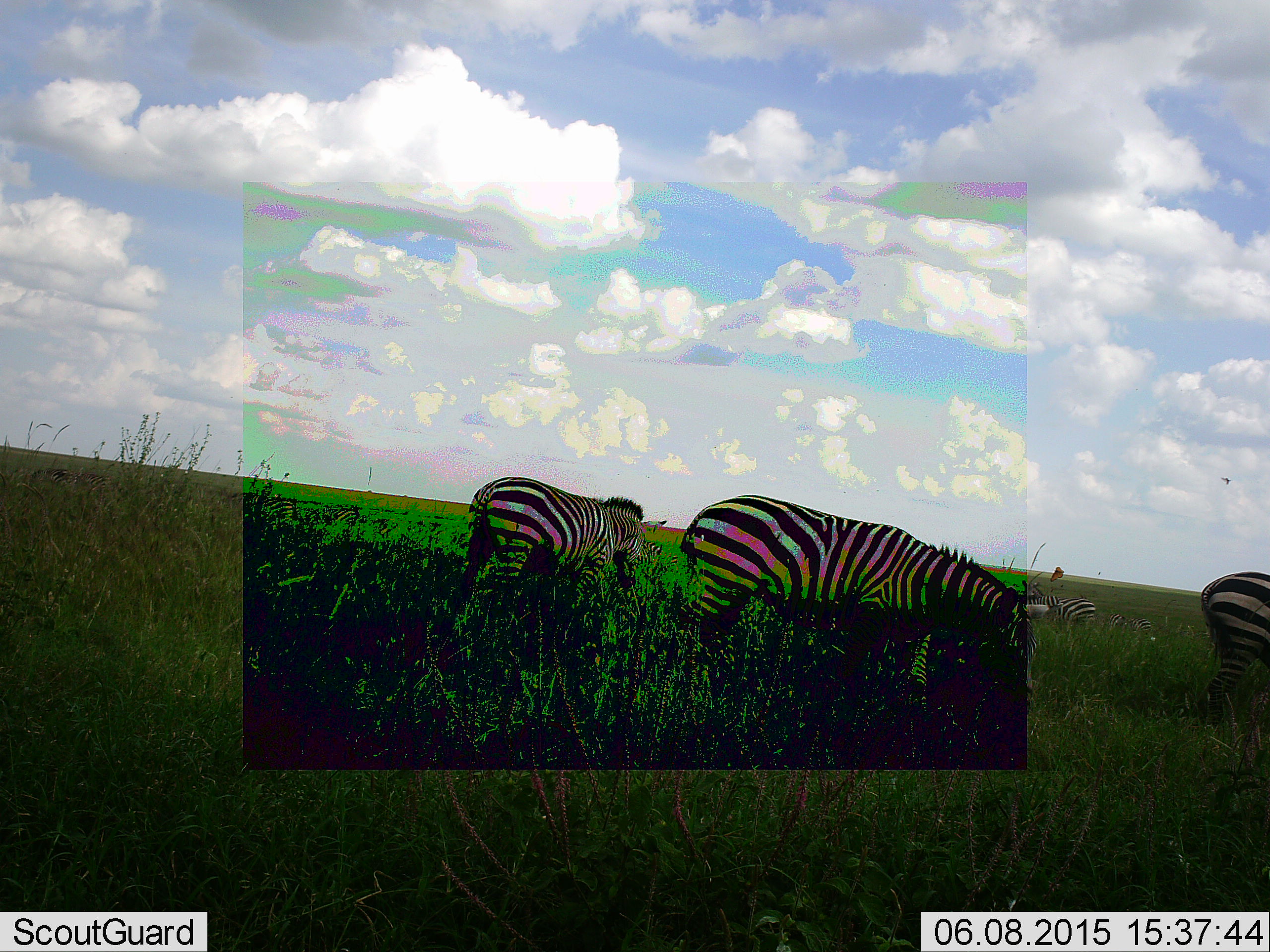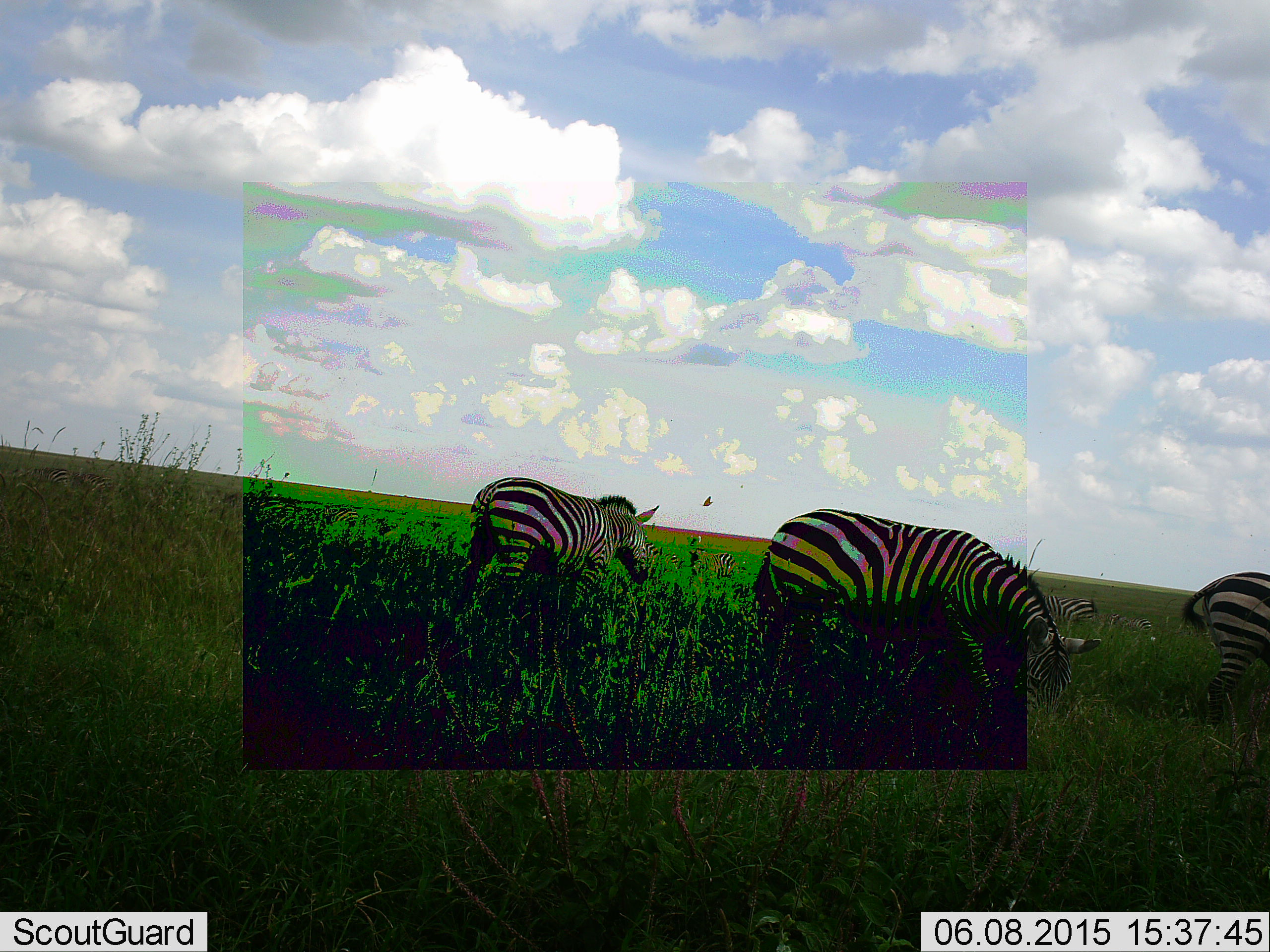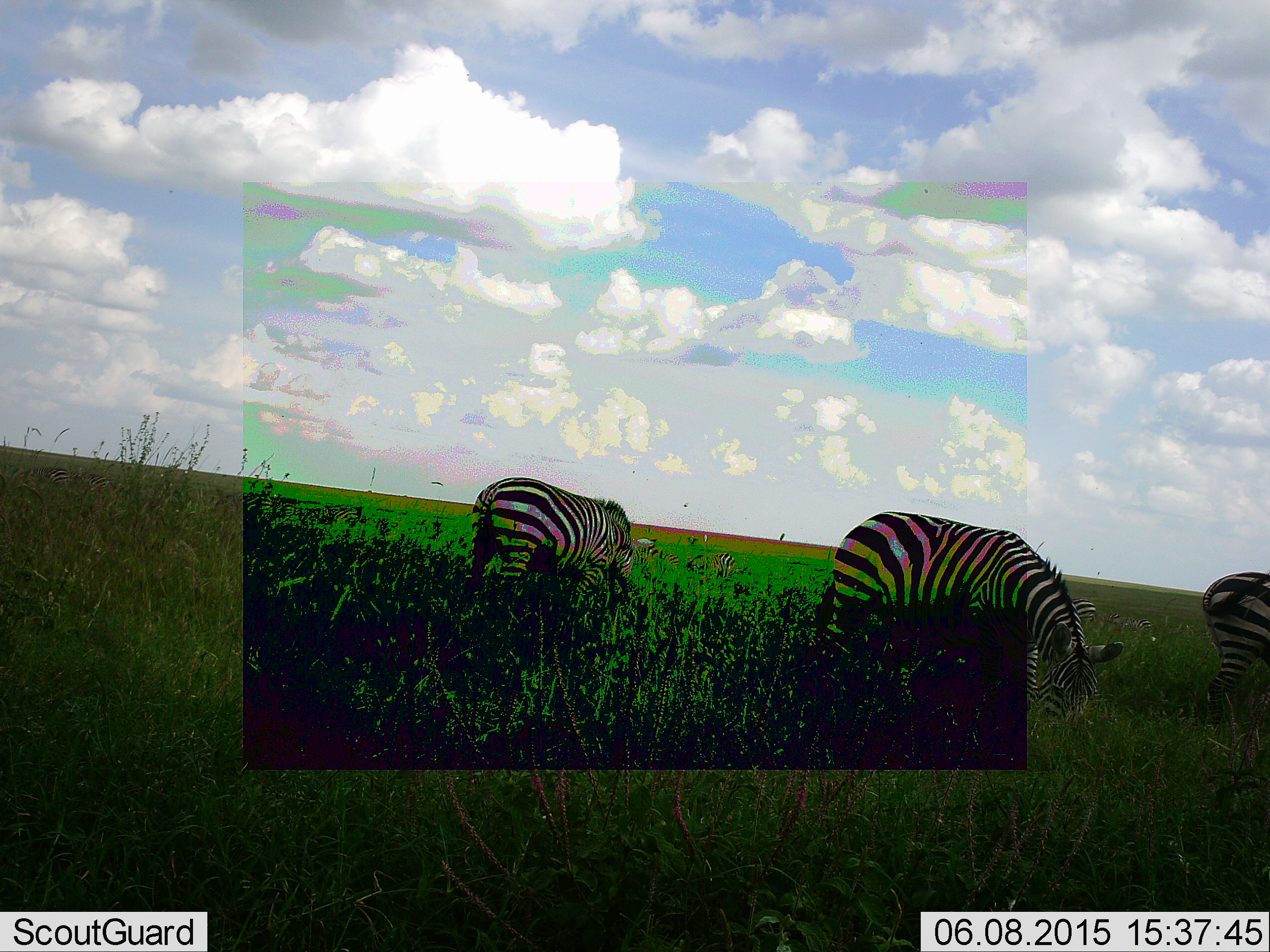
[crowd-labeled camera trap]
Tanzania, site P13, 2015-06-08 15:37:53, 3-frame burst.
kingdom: Animalia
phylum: Chordata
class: Mammalia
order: Perissodactyla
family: Equidae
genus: Equus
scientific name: Equus quagga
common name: plains zebra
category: zebra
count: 3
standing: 40%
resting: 7%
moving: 47%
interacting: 0%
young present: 7%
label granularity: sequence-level